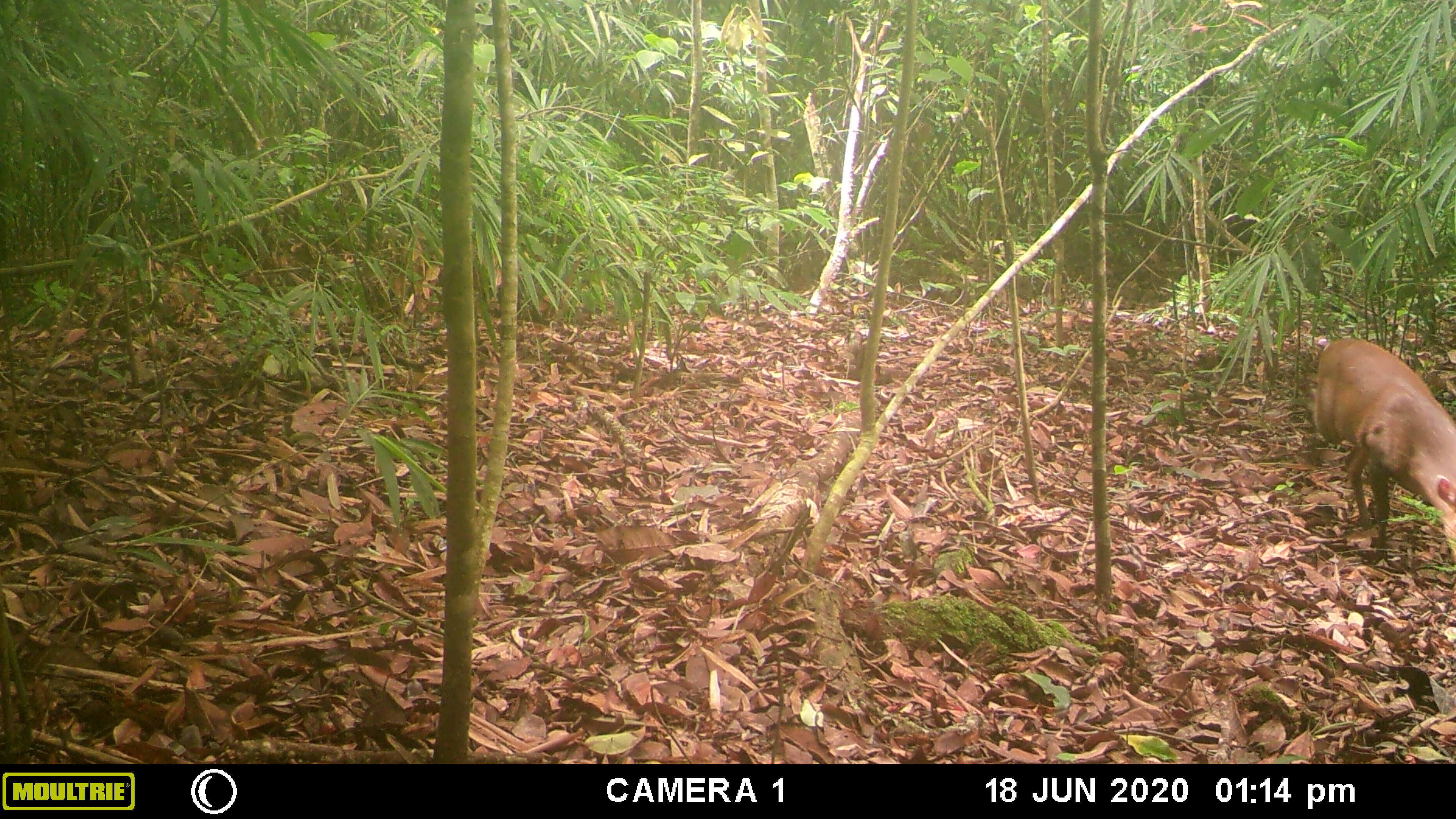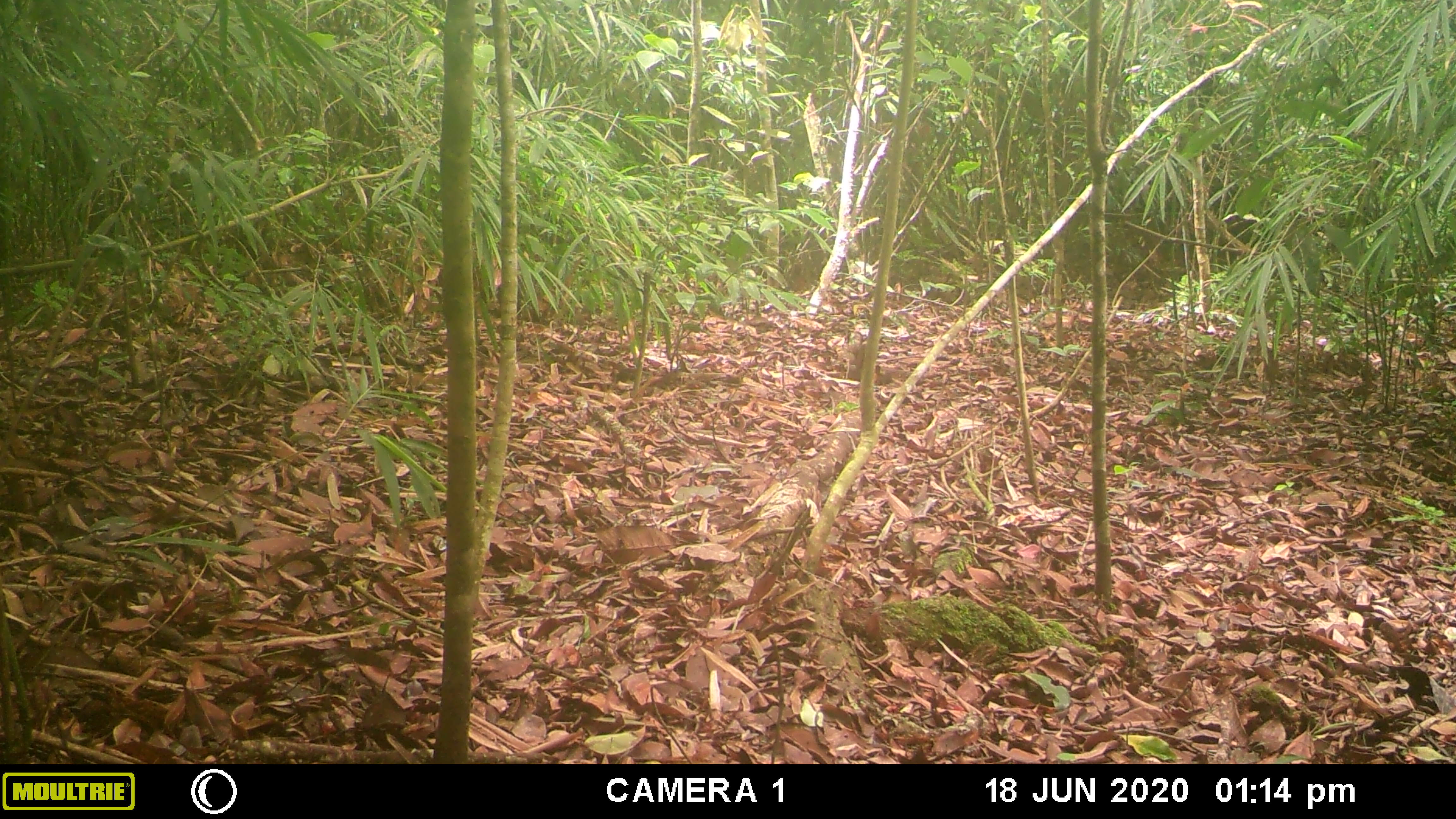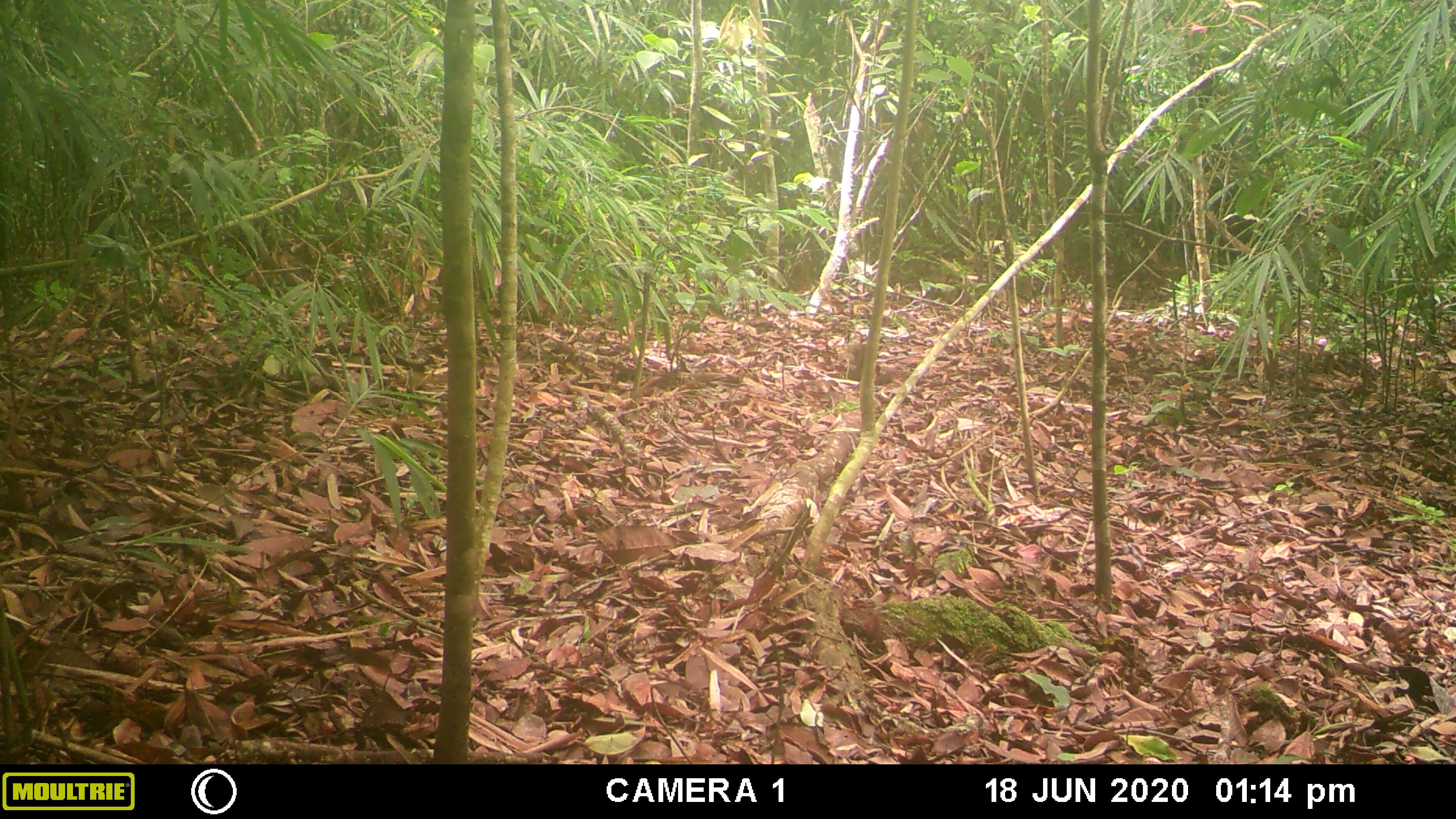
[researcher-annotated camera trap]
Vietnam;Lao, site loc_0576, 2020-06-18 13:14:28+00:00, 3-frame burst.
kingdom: Animalia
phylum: Chordata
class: Mammalia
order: Artiodactyla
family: Cervidae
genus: Muntiacus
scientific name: Muntiacus rooseveltorum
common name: roosevelt's muntjac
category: roosevelts muntjac group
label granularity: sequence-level